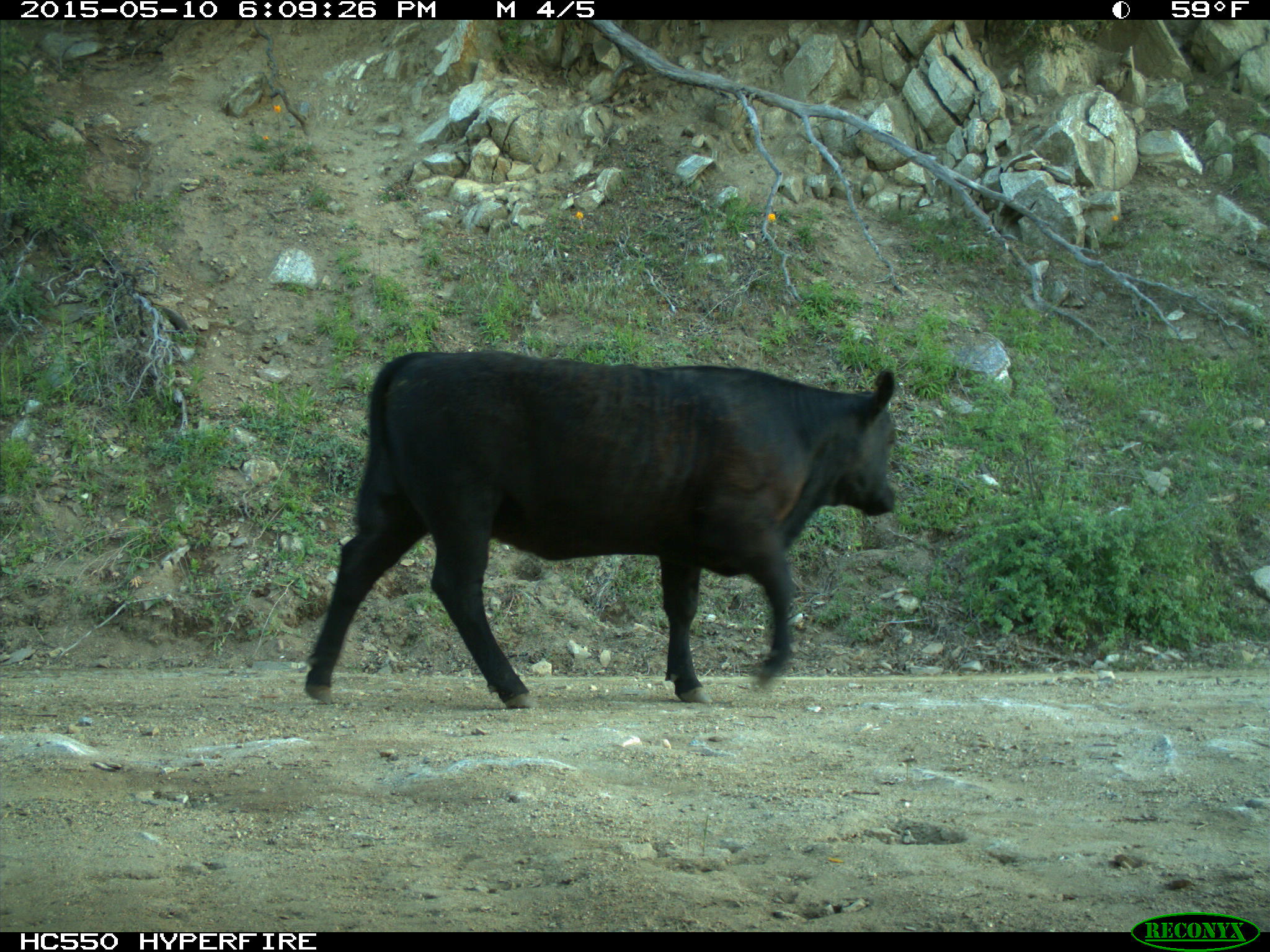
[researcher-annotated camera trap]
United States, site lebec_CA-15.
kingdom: Animalia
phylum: Chordata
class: Mammalia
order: Artiodactyla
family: Bovidae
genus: Bos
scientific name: Bos taurus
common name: domestic cow